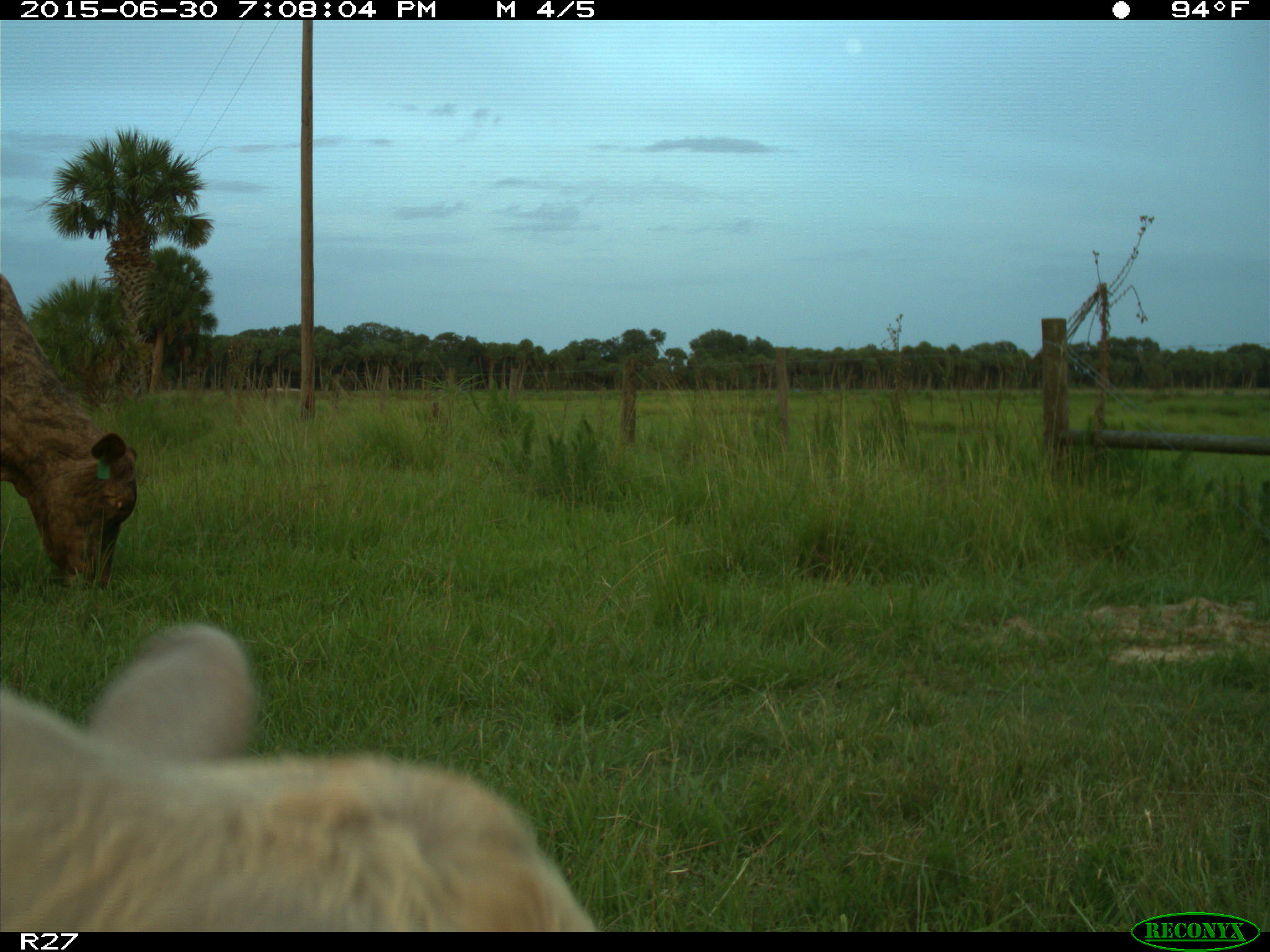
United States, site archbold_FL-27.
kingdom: Animalia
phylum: Chordata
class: Mammalia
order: Artiodactyla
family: Bovidae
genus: Bos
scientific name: Bos taurus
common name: domestic cow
Bos taurus (domestic cow).